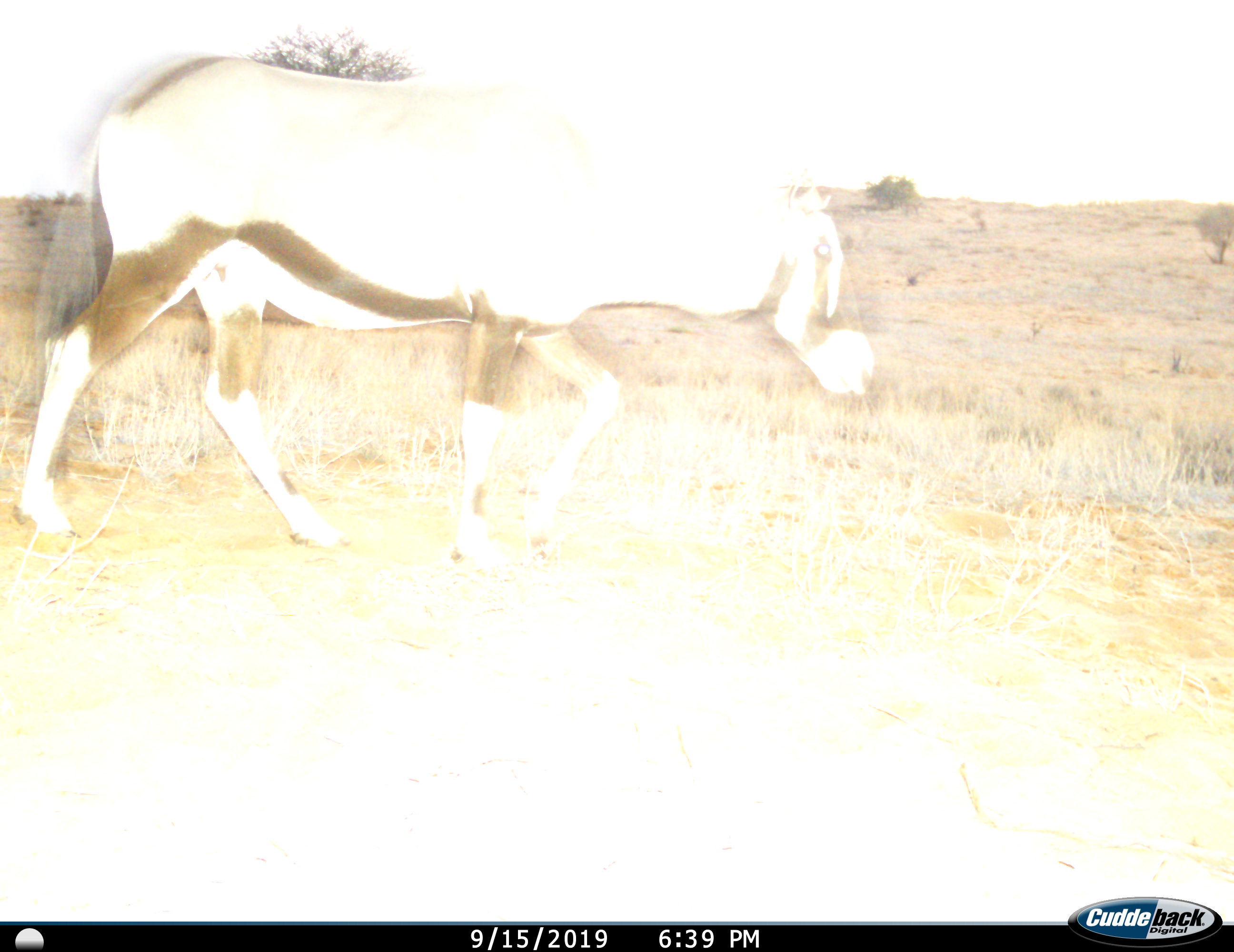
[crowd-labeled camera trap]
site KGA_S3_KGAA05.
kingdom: Animalia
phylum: Chordata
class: Mammalia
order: Artiodactyla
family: Bovidae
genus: Oryx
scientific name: Oryx gazella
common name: gemsbok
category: oryx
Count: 1.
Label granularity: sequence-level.